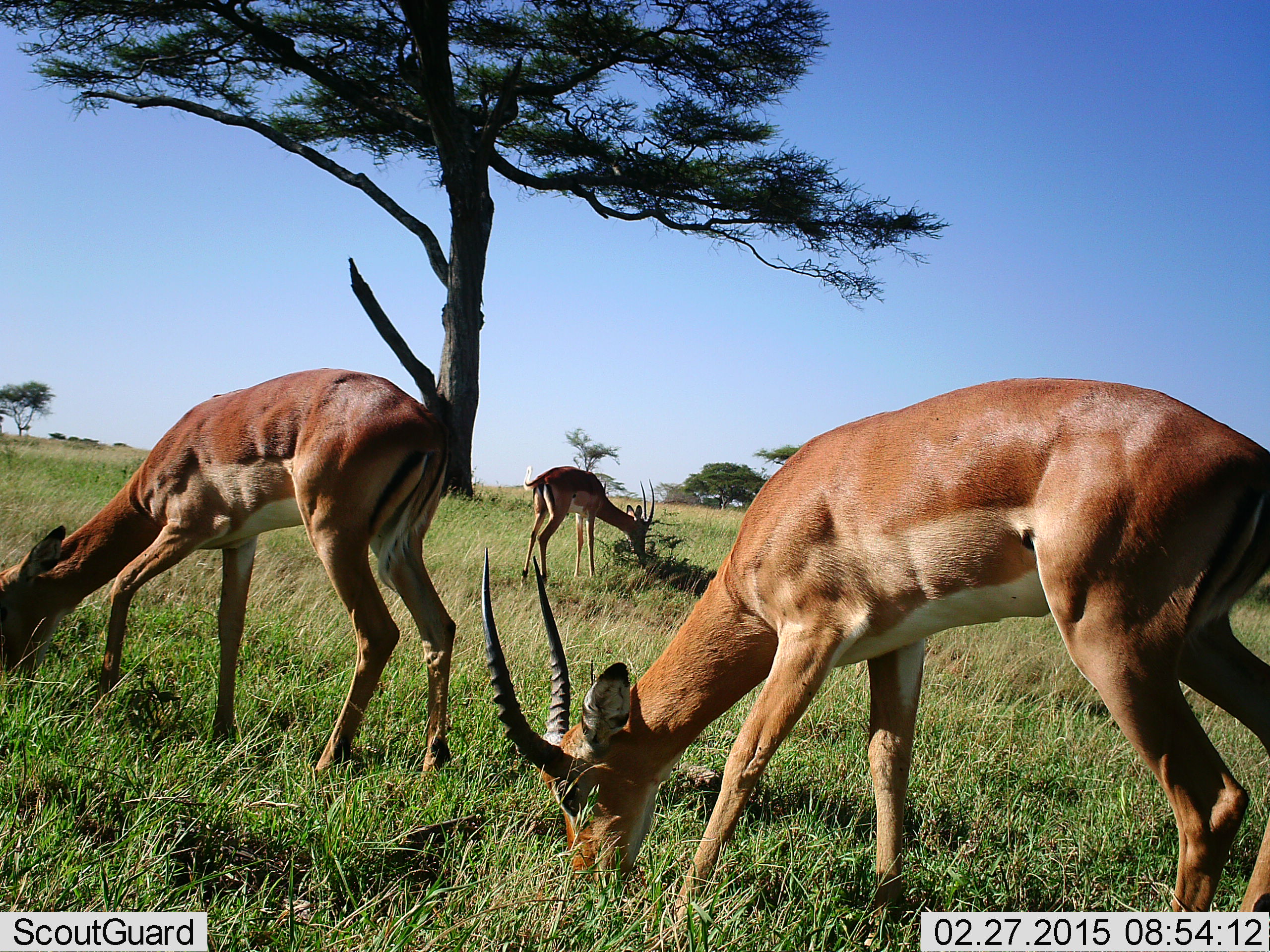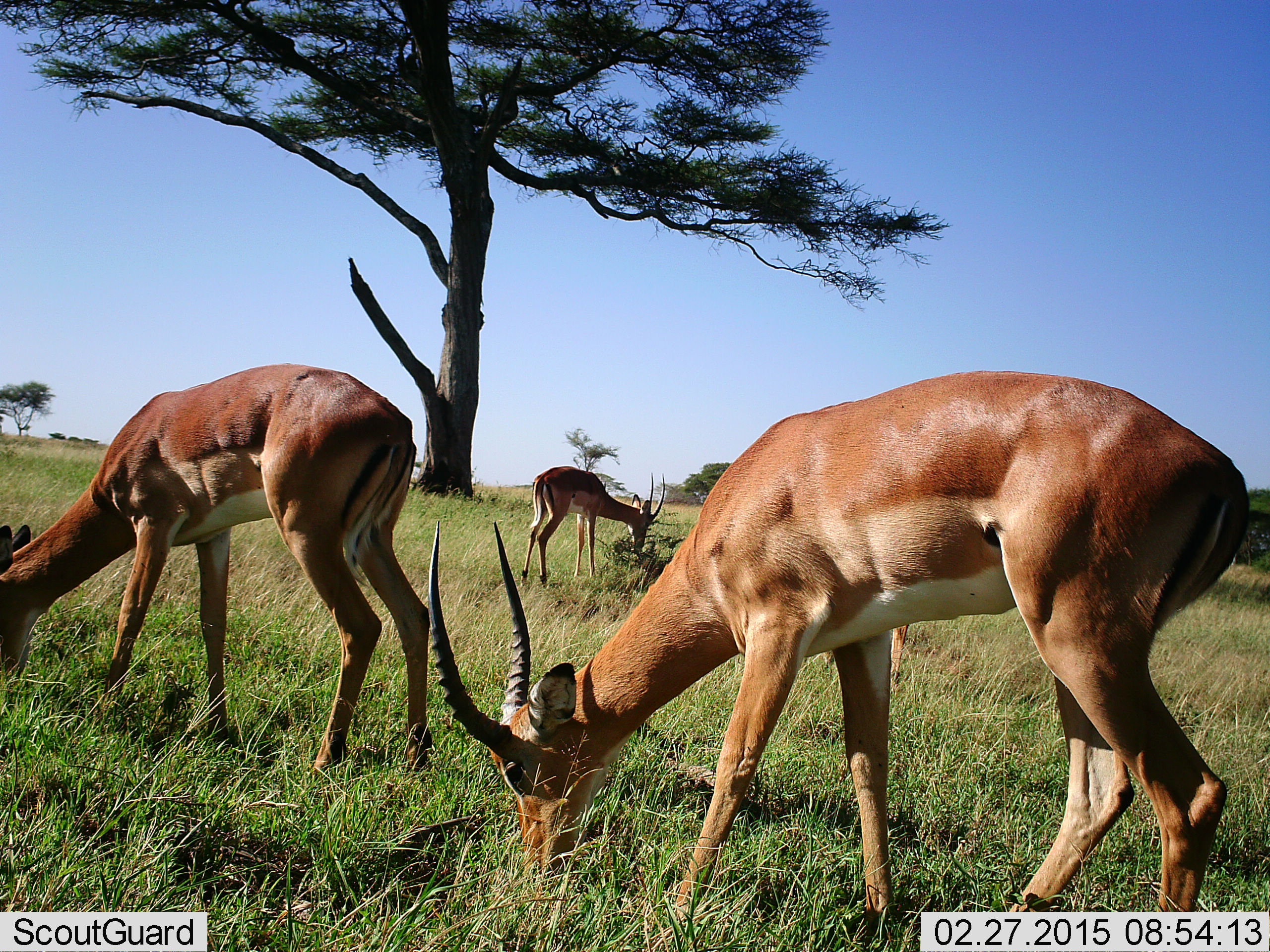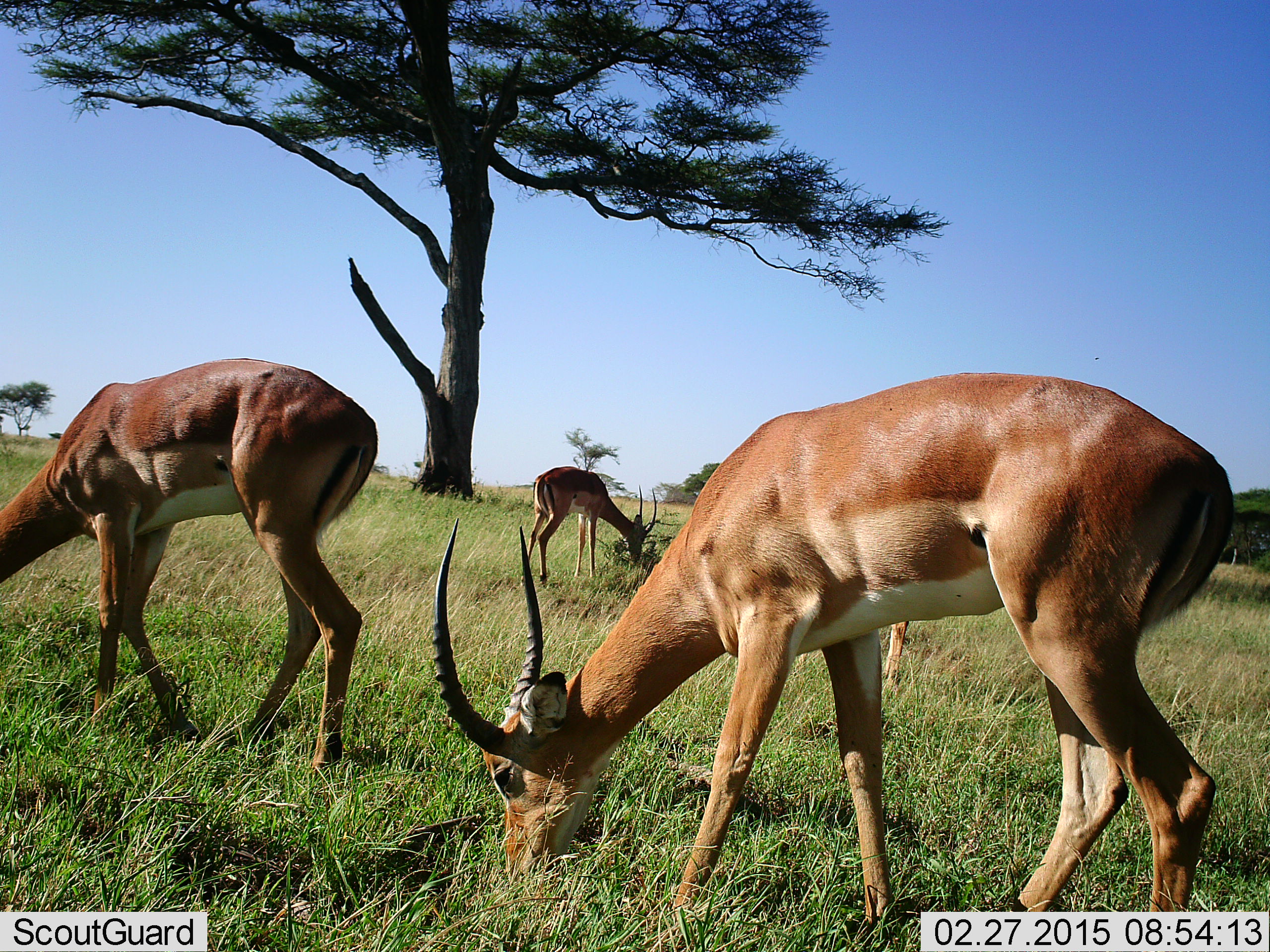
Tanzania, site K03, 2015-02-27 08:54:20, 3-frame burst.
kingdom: Animalia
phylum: Chordata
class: Mammalia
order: Artiodactyla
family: Bovidae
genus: Aepyceros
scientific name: Aepyceros melampus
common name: impala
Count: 3.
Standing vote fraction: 10%.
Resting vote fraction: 0%.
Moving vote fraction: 0%.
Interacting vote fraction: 0%.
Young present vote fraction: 0%.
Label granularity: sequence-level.